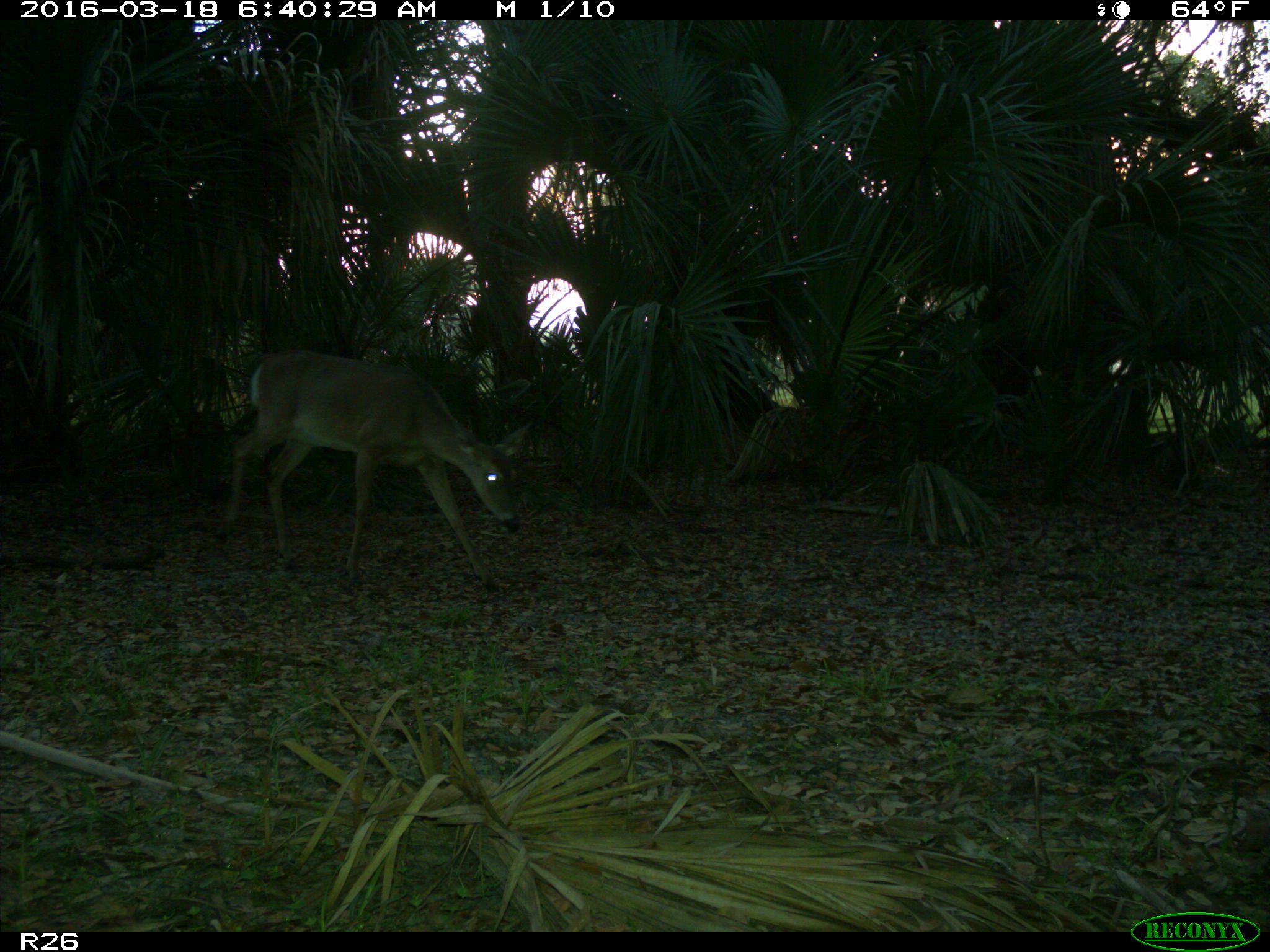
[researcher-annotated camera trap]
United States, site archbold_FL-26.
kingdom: Animalia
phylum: Chordata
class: Mammalia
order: Artiodactyla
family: Cervidae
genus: Odocoileus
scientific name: Odocoileus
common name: deer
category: unidentified deer